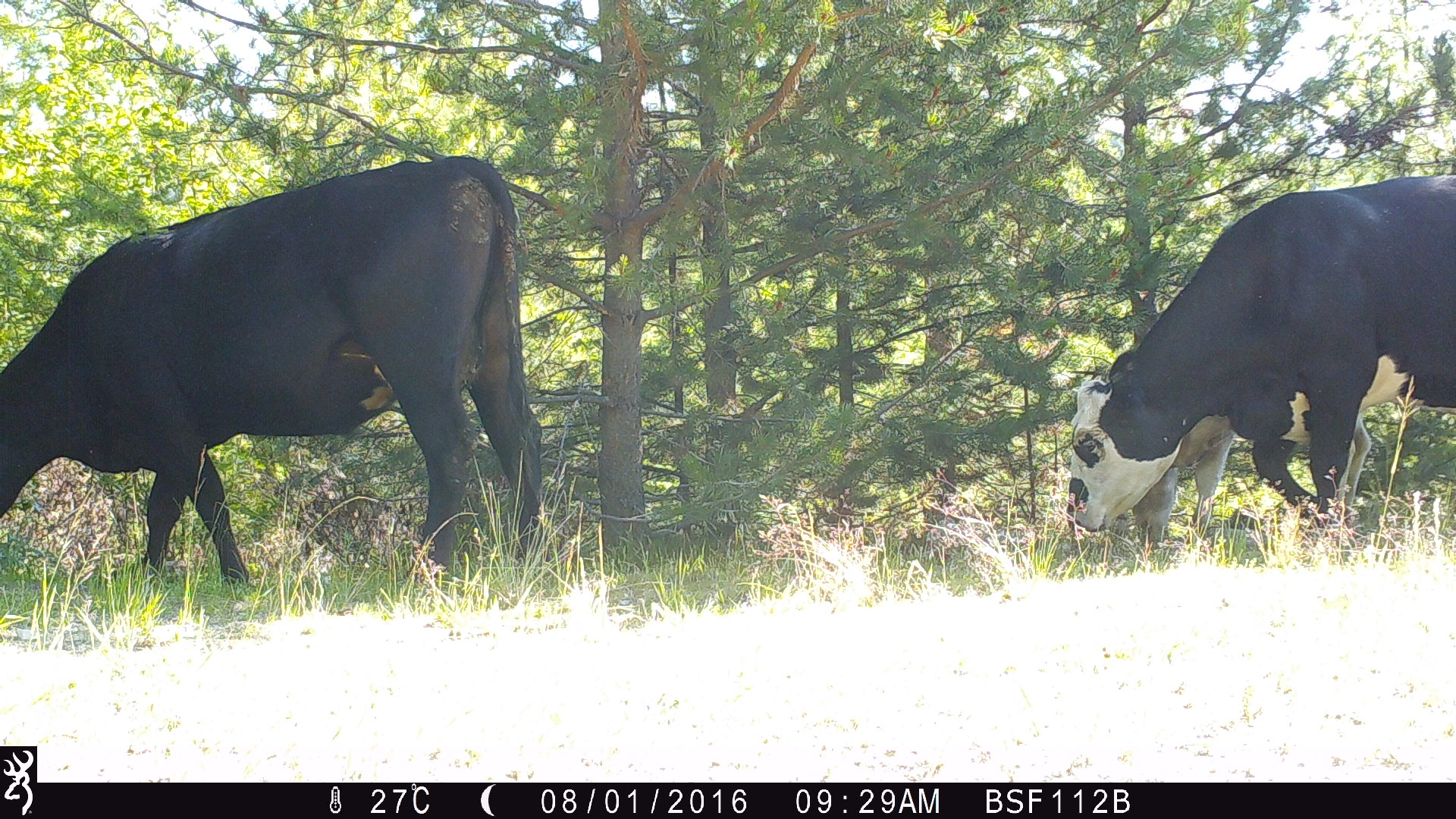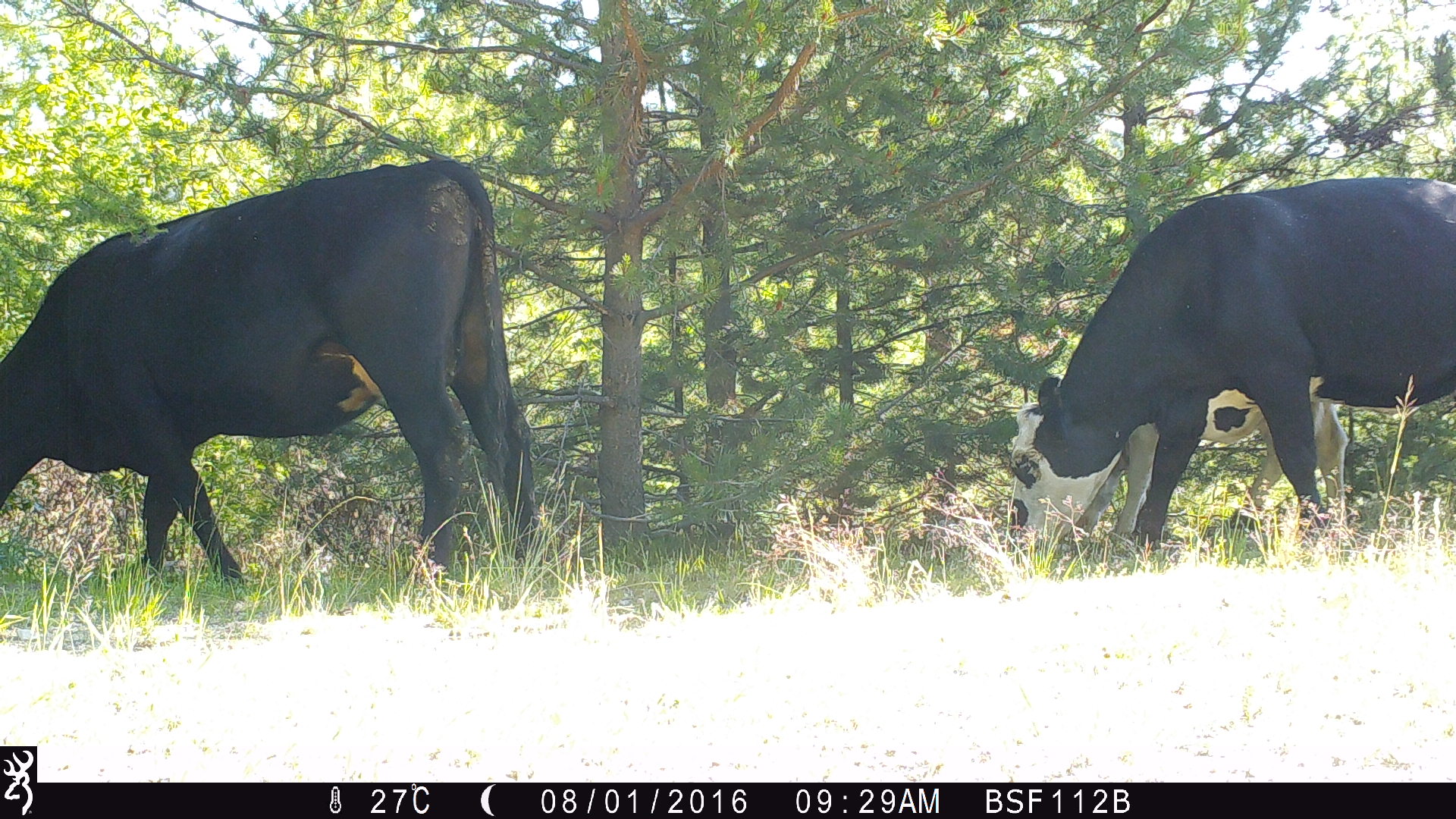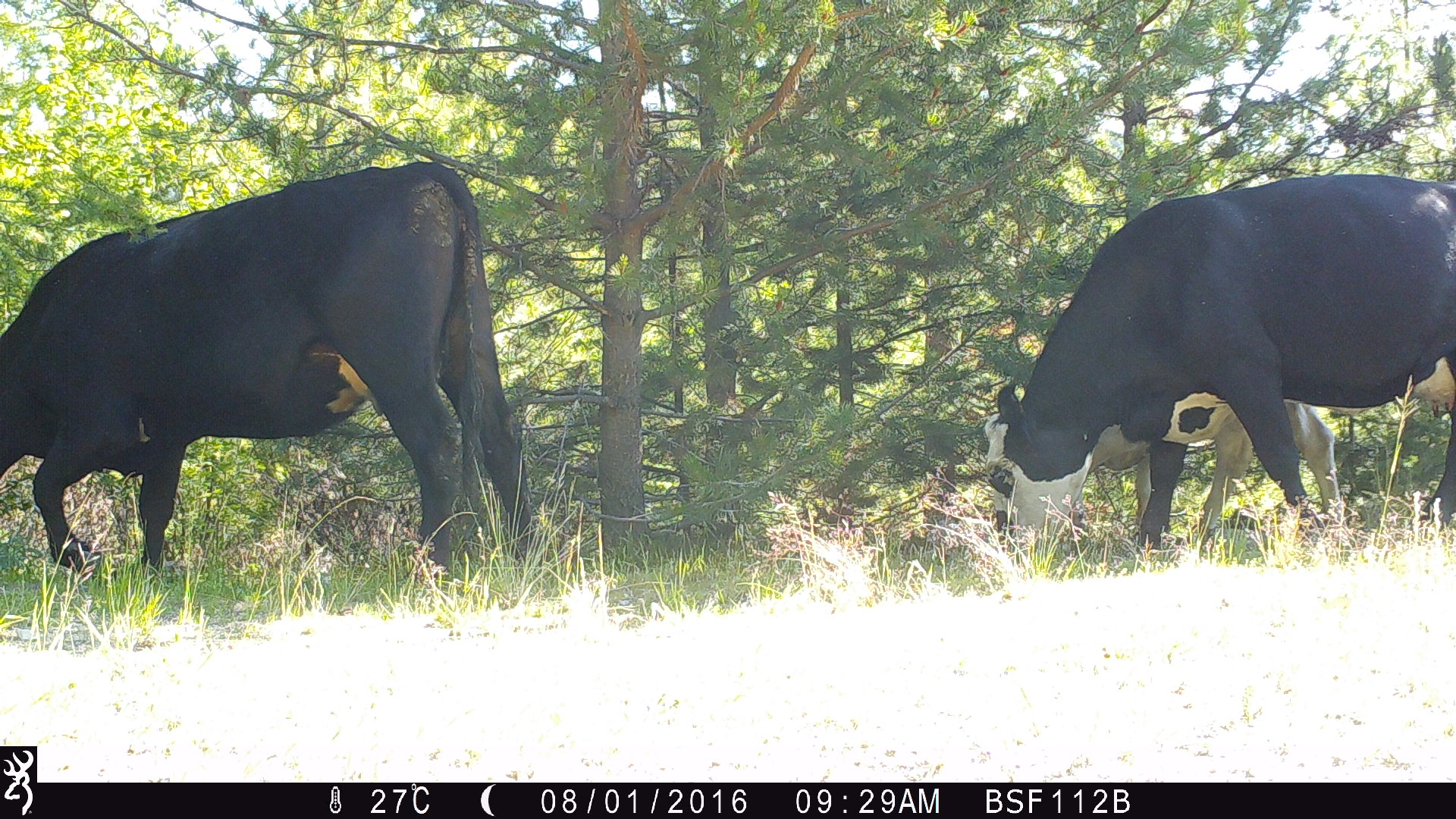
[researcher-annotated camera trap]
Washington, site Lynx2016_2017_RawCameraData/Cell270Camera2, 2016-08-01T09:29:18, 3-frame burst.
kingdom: Animalia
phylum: Chordata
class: Mammalia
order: Artiodactyla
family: Bovidae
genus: Bos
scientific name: Bos taurus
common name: domestic cattle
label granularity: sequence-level